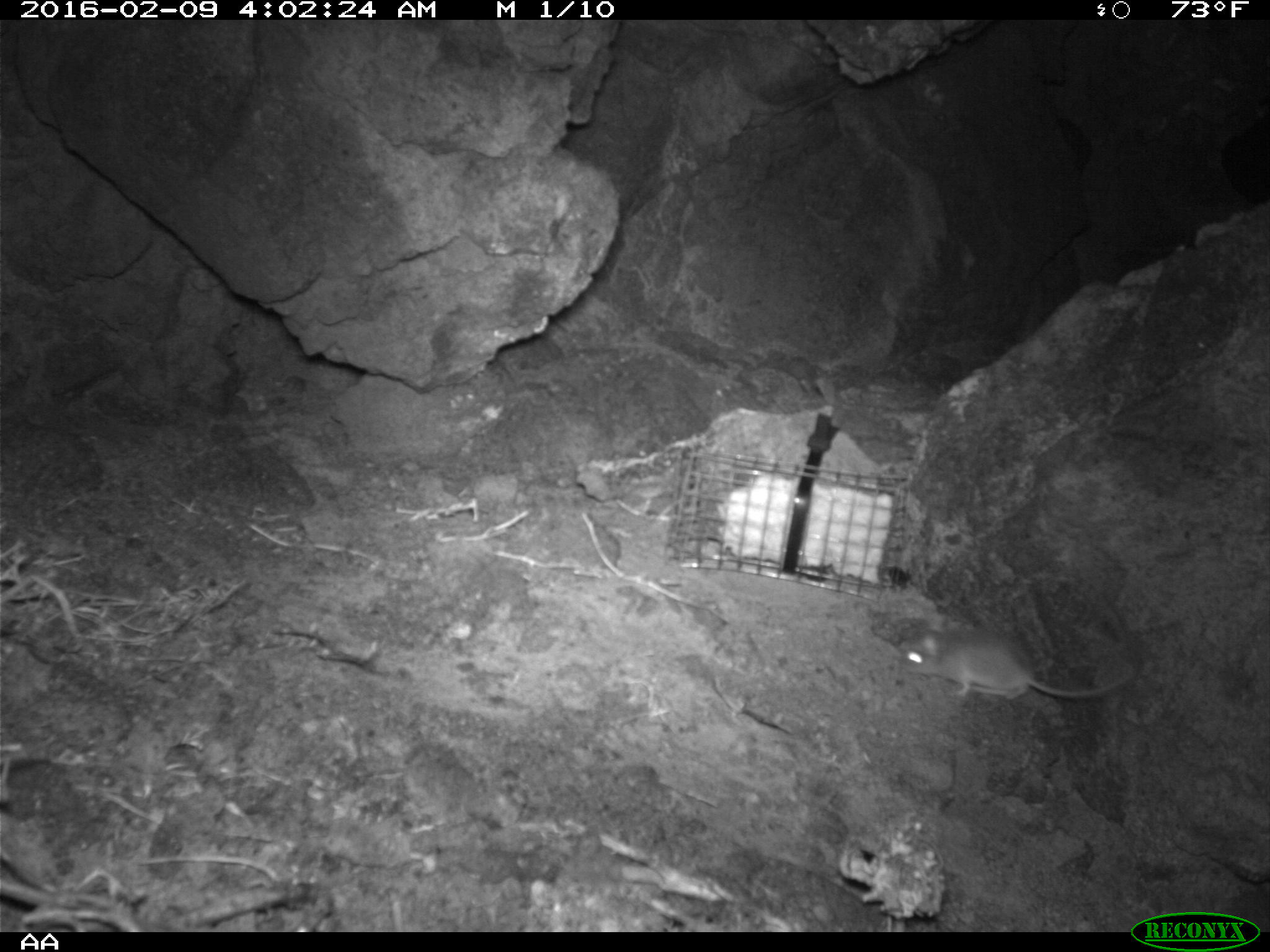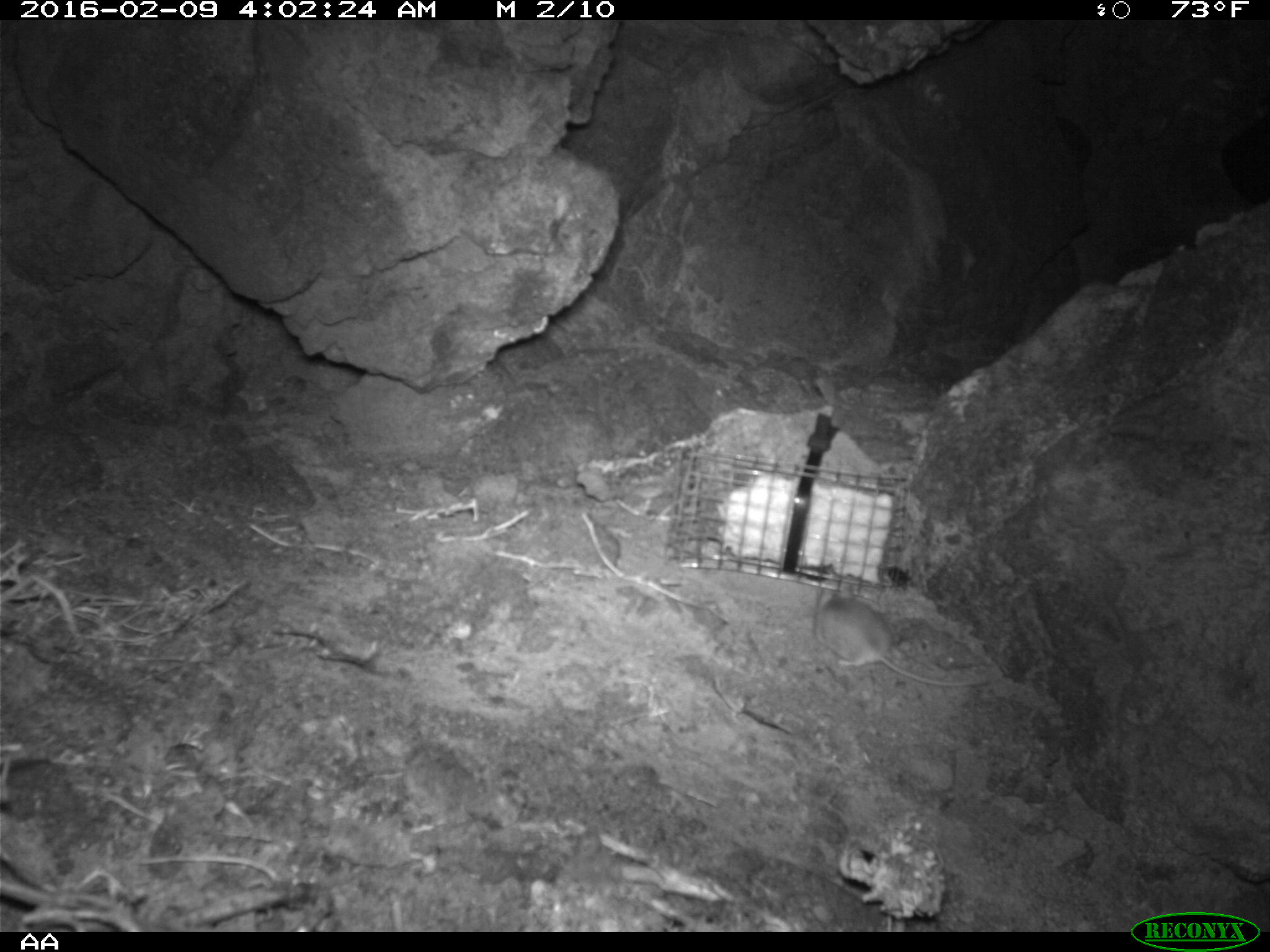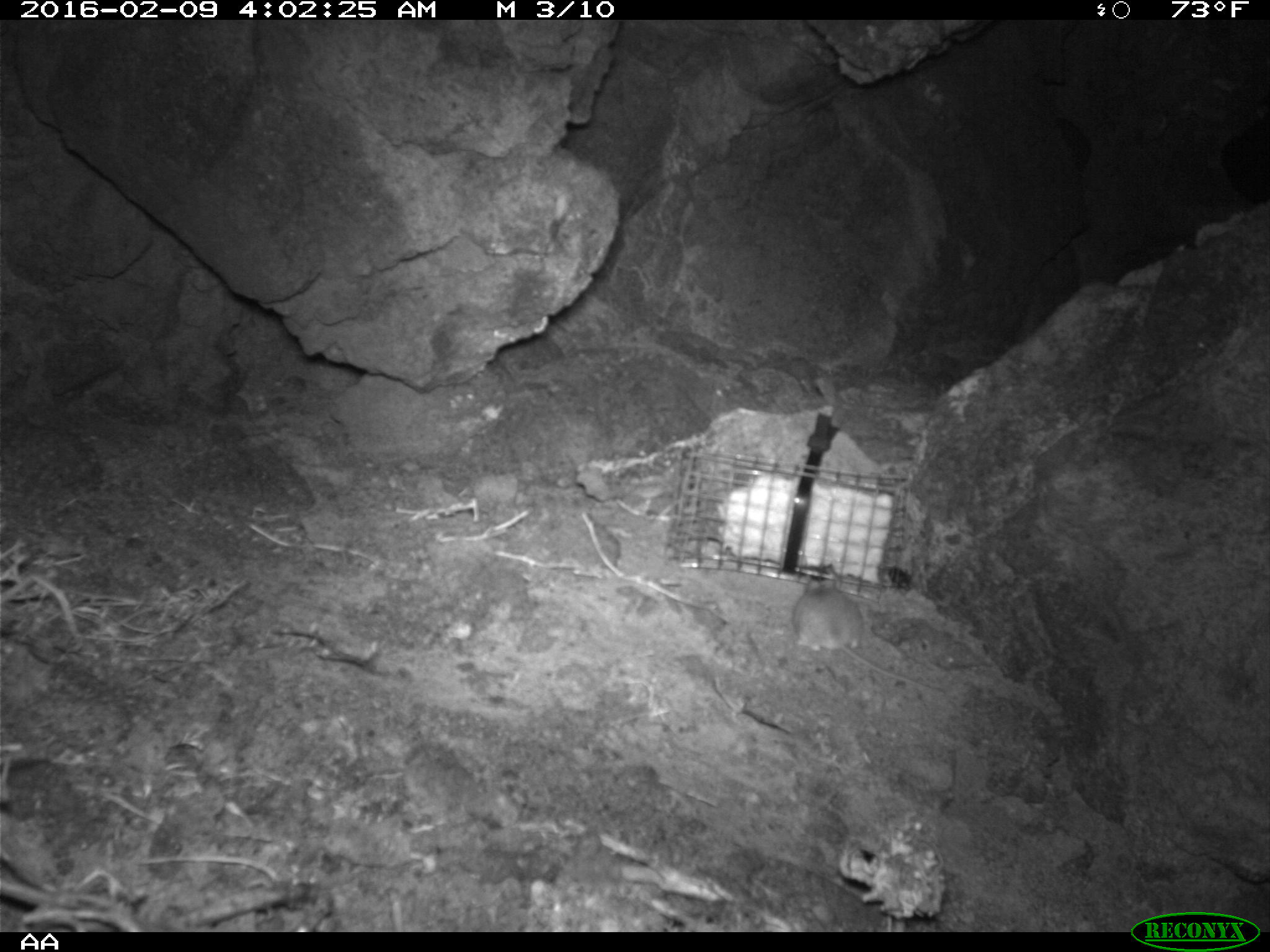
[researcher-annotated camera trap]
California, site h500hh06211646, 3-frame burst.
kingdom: Animalia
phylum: Chordata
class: Mammalia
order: Rodentia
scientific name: Rodentia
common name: rodent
Rodent (Rodentia).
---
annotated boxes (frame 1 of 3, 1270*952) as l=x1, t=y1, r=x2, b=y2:
rodent: l=897, t=612, r=1141, b=700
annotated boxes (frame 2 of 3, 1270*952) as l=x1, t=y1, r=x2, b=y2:
rodent: l=812, t=586, r=990, b=686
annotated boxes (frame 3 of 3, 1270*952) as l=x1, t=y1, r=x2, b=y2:
rodent: l=791, t=580, r=945, b=696